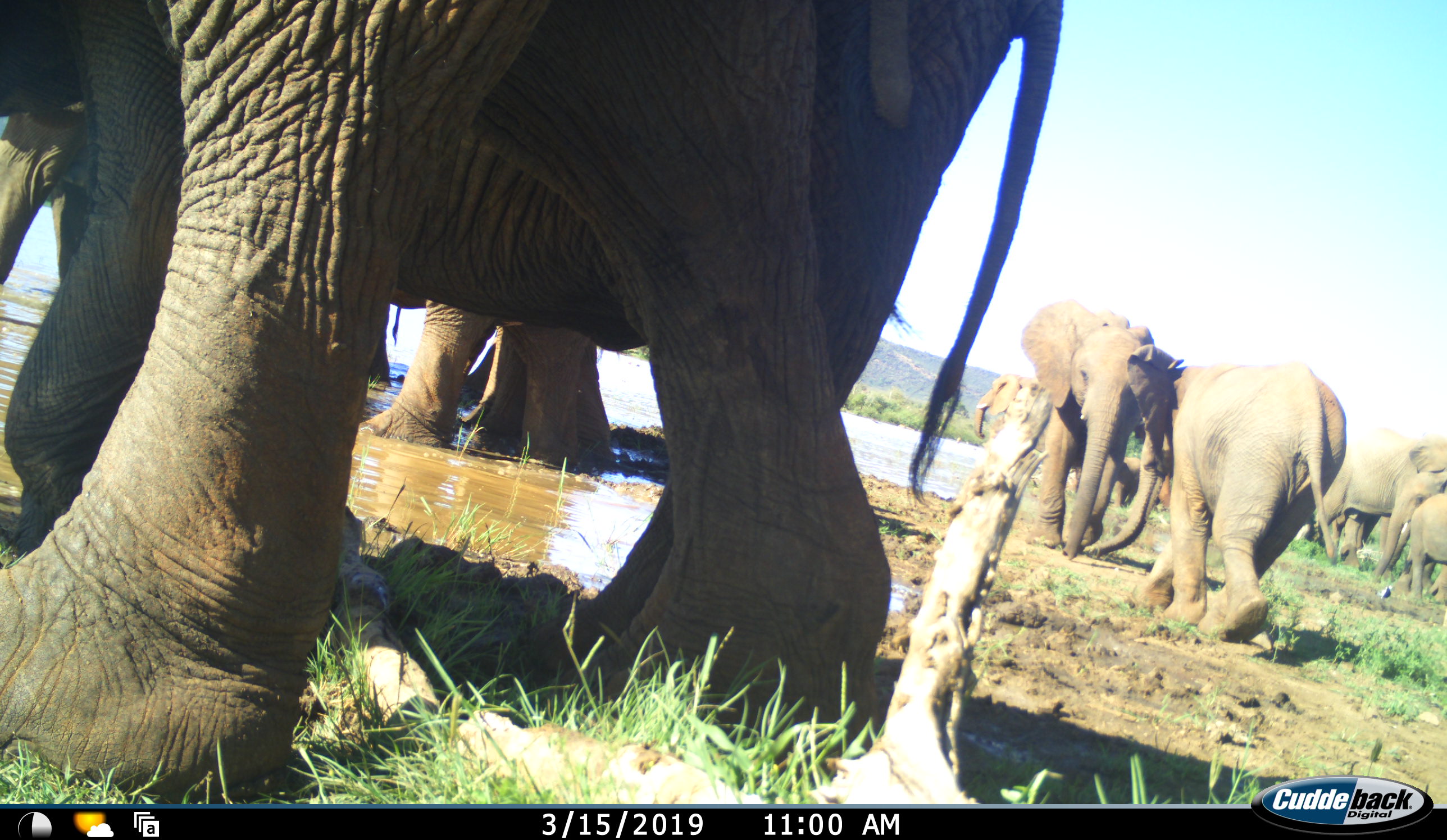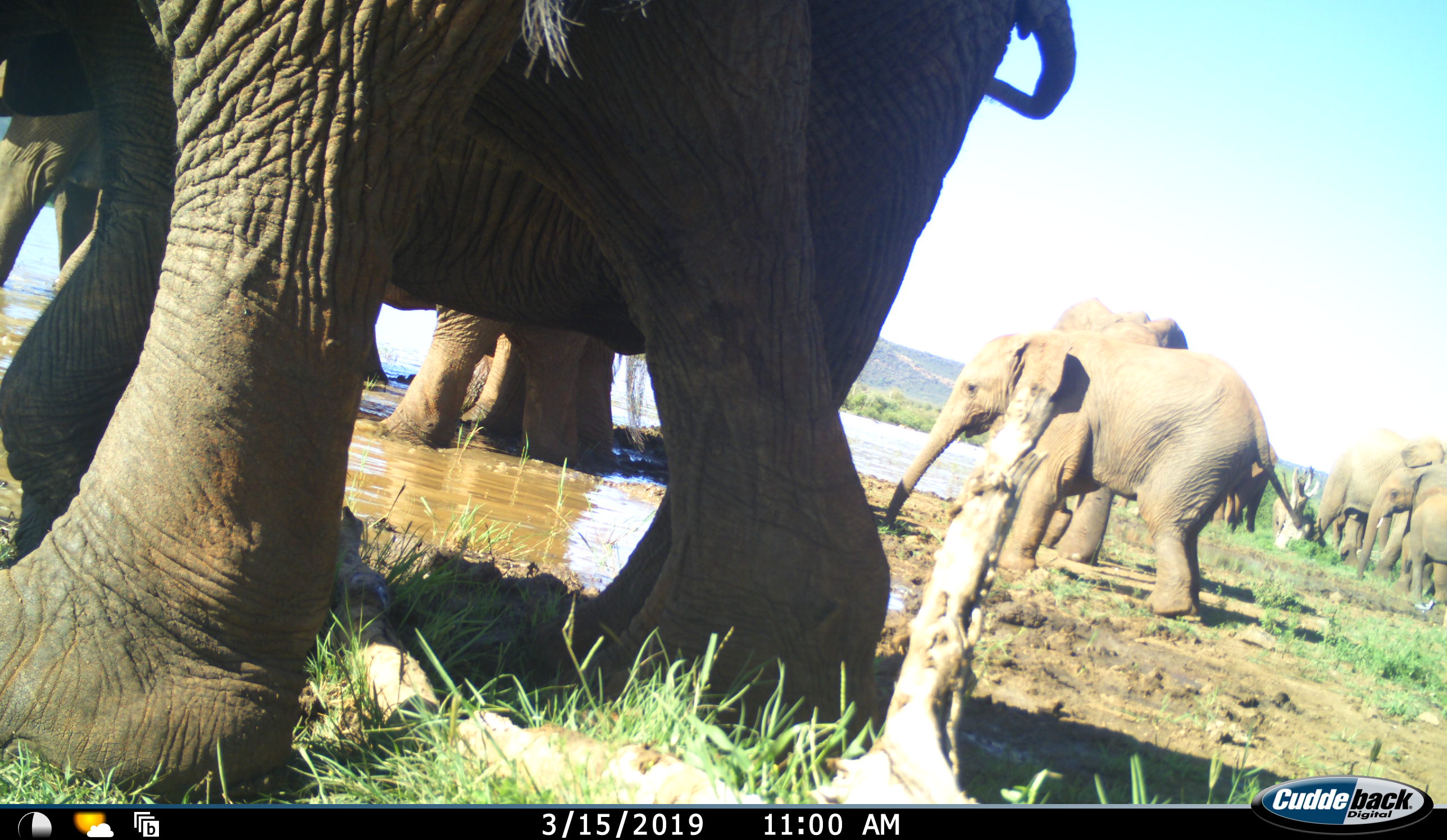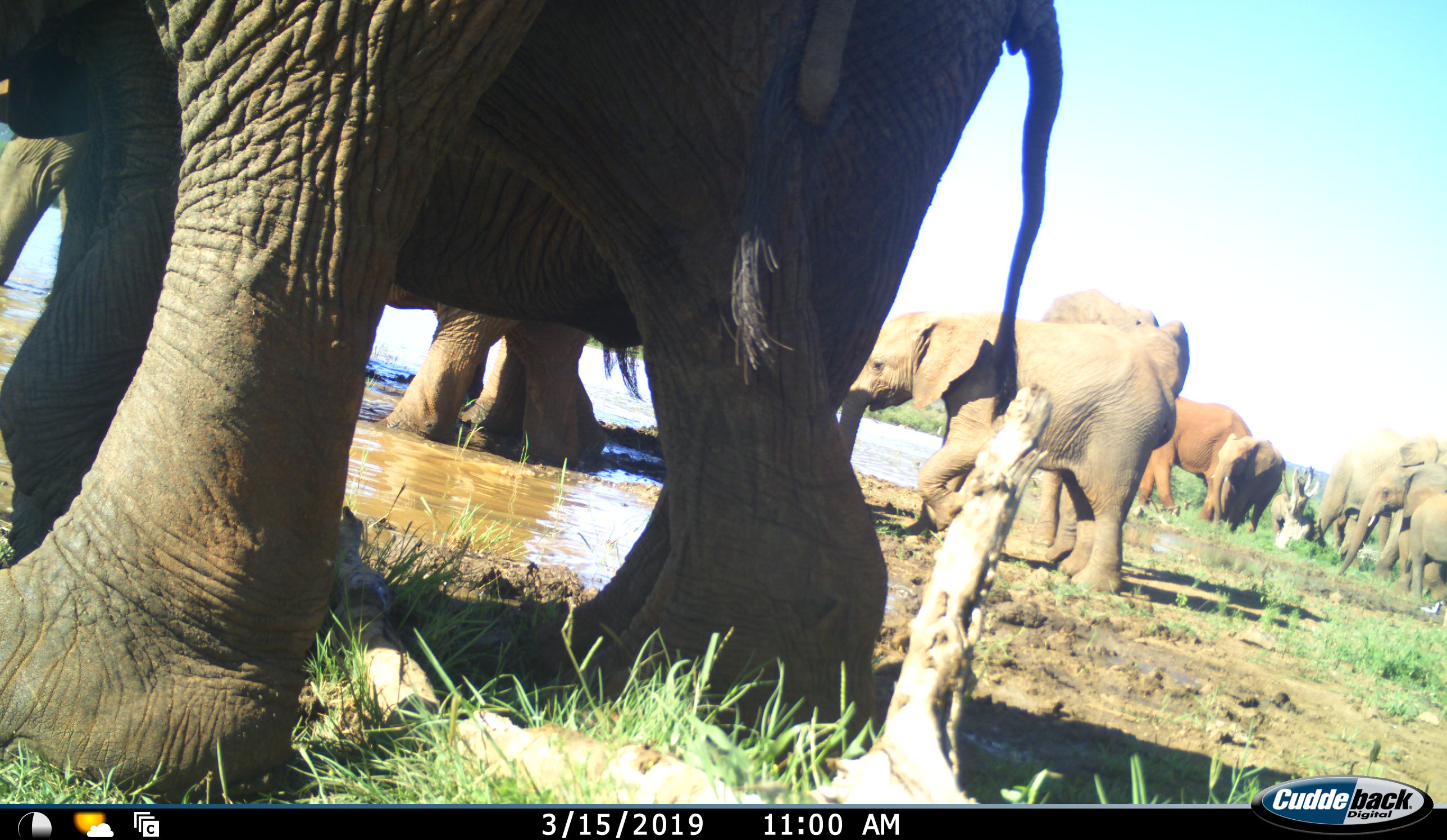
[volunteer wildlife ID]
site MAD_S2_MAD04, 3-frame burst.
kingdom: Animalia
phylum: Chordata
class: Mammalia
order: Proboscidea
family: Elephantidae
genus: Loxodonta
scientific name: Loxodonta africana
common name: african bush elephant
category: elephant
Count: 11-50.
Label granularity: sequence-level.